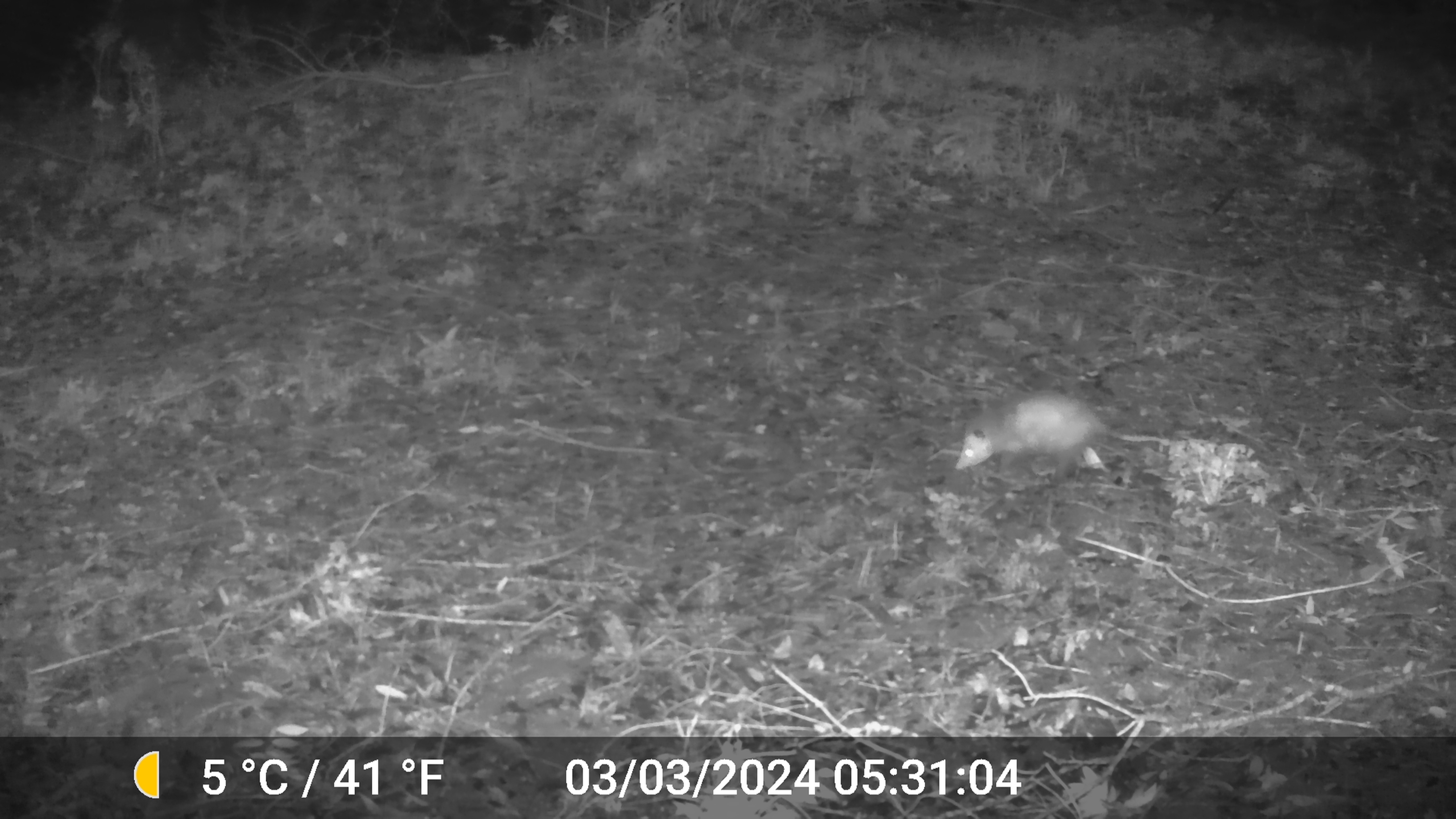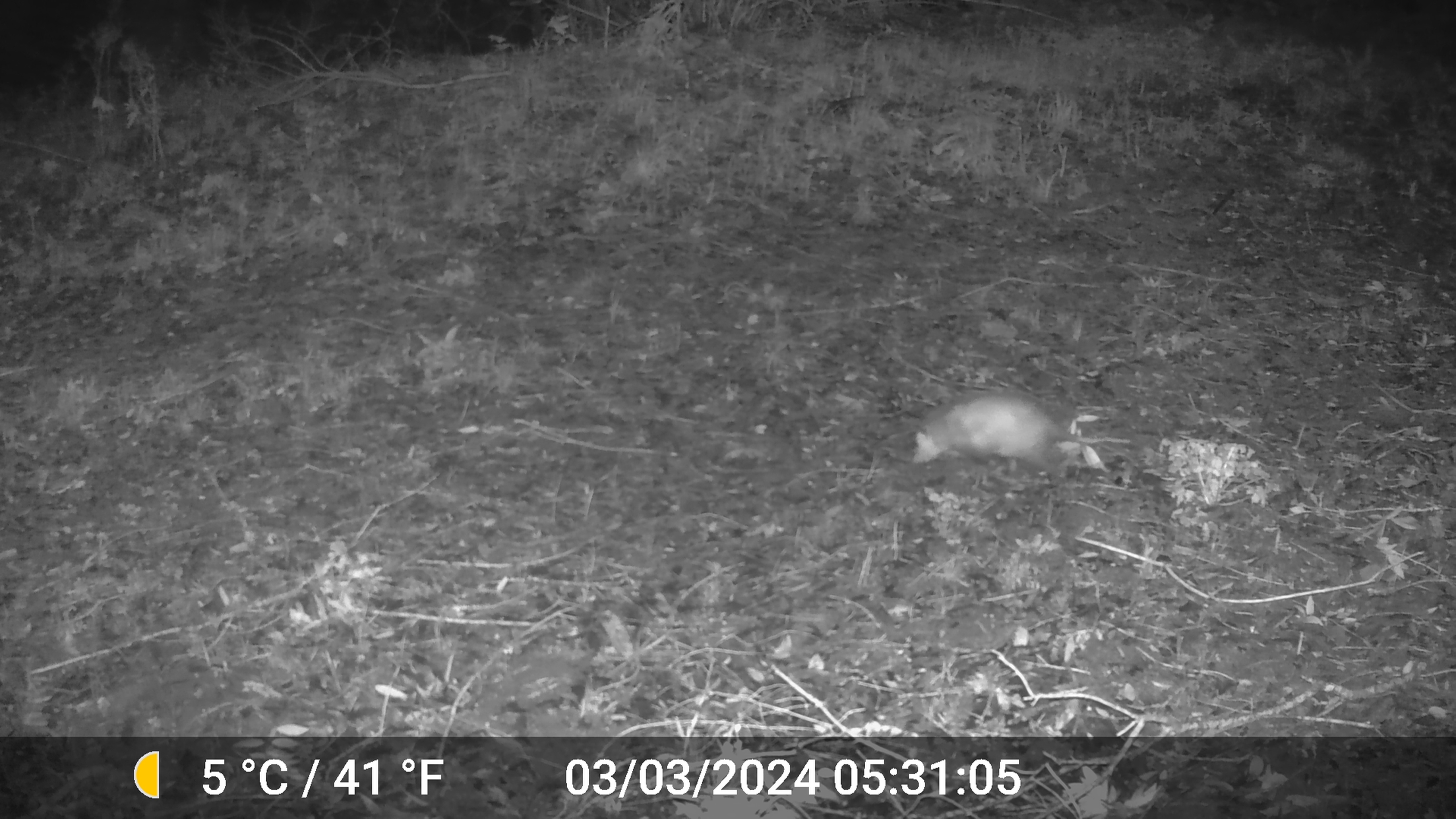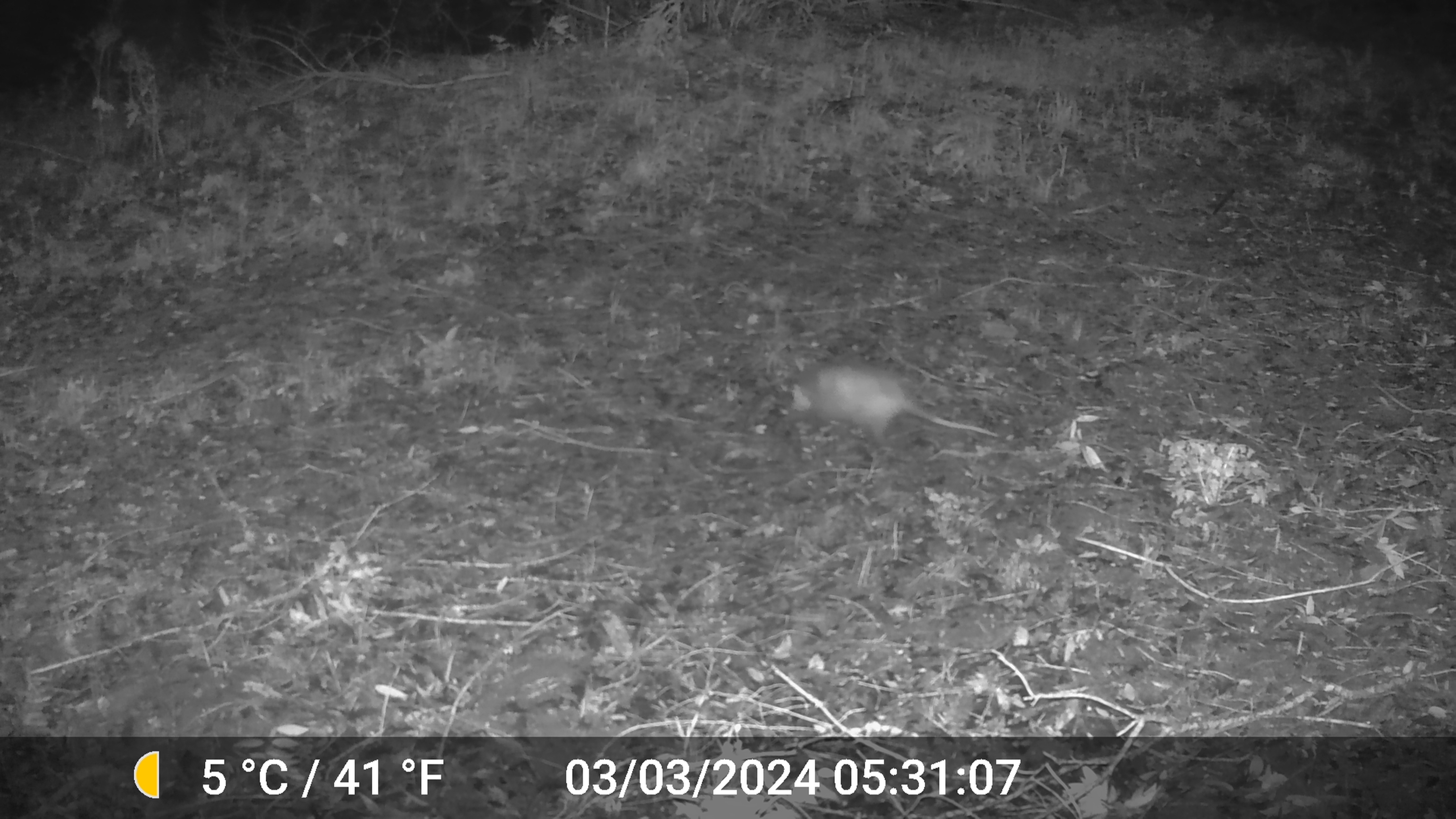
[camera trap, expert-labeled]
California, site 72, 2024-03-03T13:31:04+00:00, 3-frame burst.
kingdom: Animalia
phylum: Chordata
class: Mammalia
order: Didelphimorphia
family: Didelphidae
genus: Didelphis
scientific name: Didelphis virginiana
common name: virginia opossum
Virginia opossum (Didelphis virginiana).